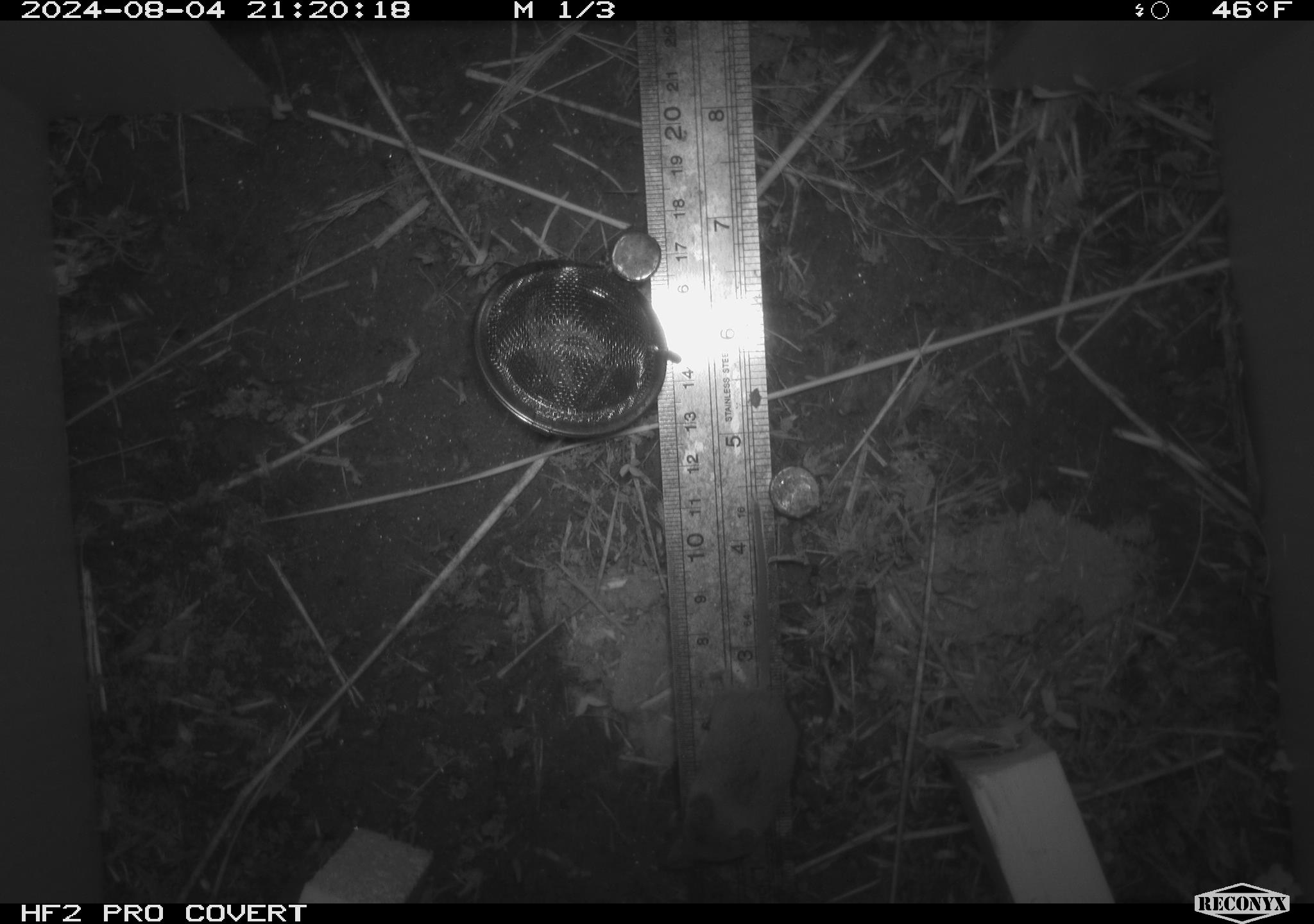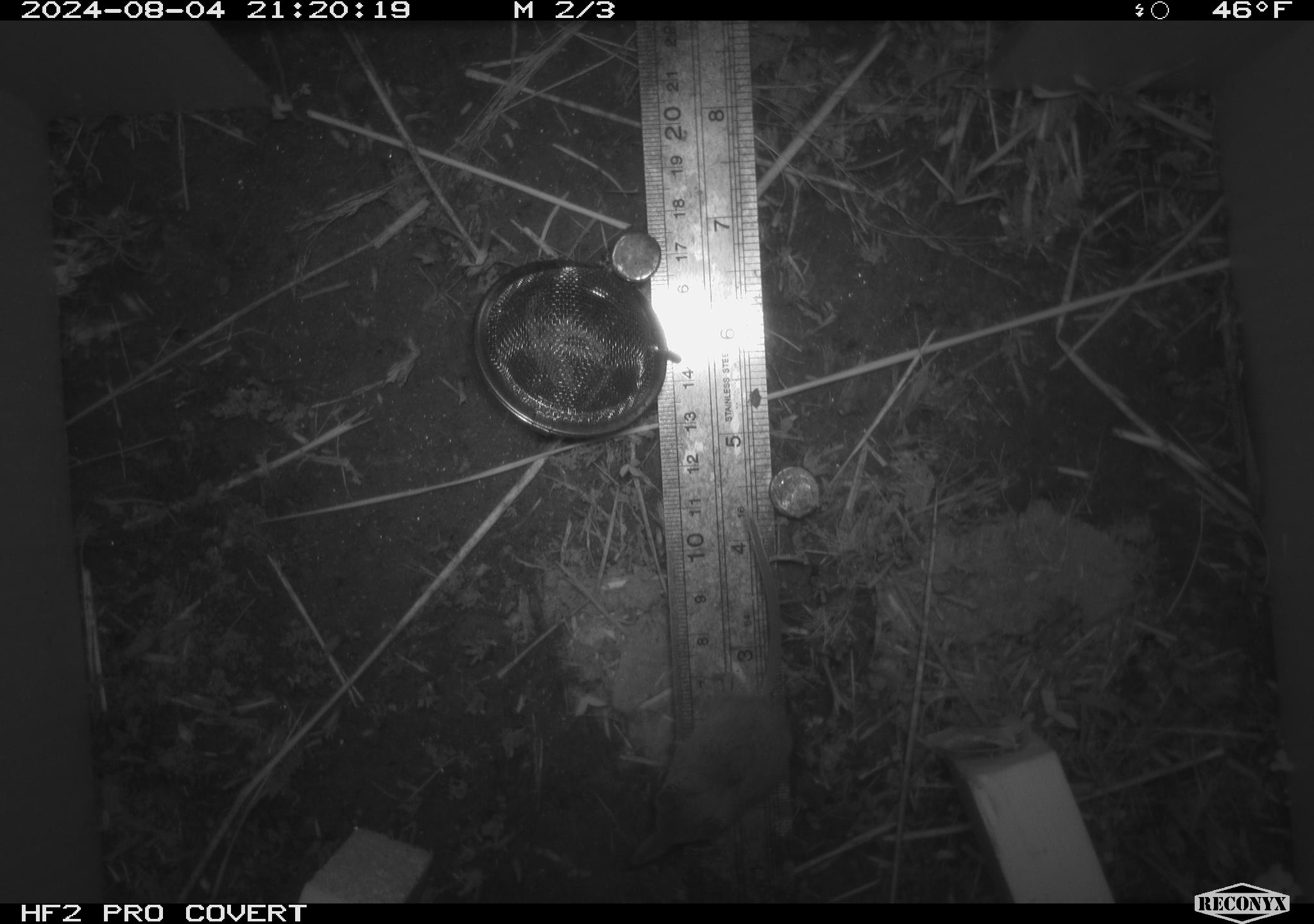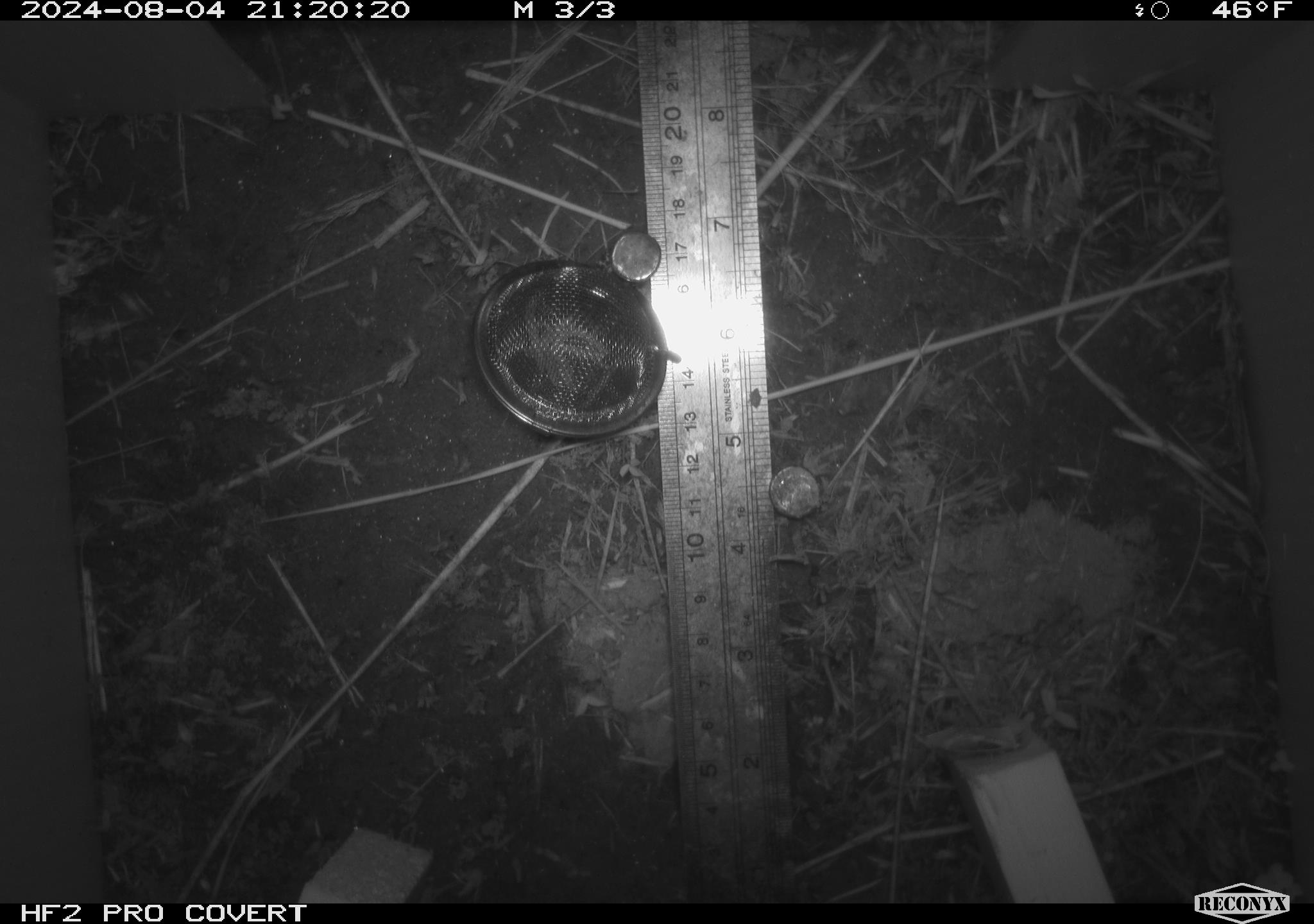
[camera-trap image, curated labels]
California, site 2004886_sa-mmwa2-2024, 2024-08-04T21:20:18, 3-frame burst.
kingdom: Animalia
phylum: Chordata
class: Mammalia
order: Eulipotyphla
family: Soricidae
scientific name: Soricidae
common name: shrews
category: soricidae family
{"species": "soricidae family (shrews) (Soricidae)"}